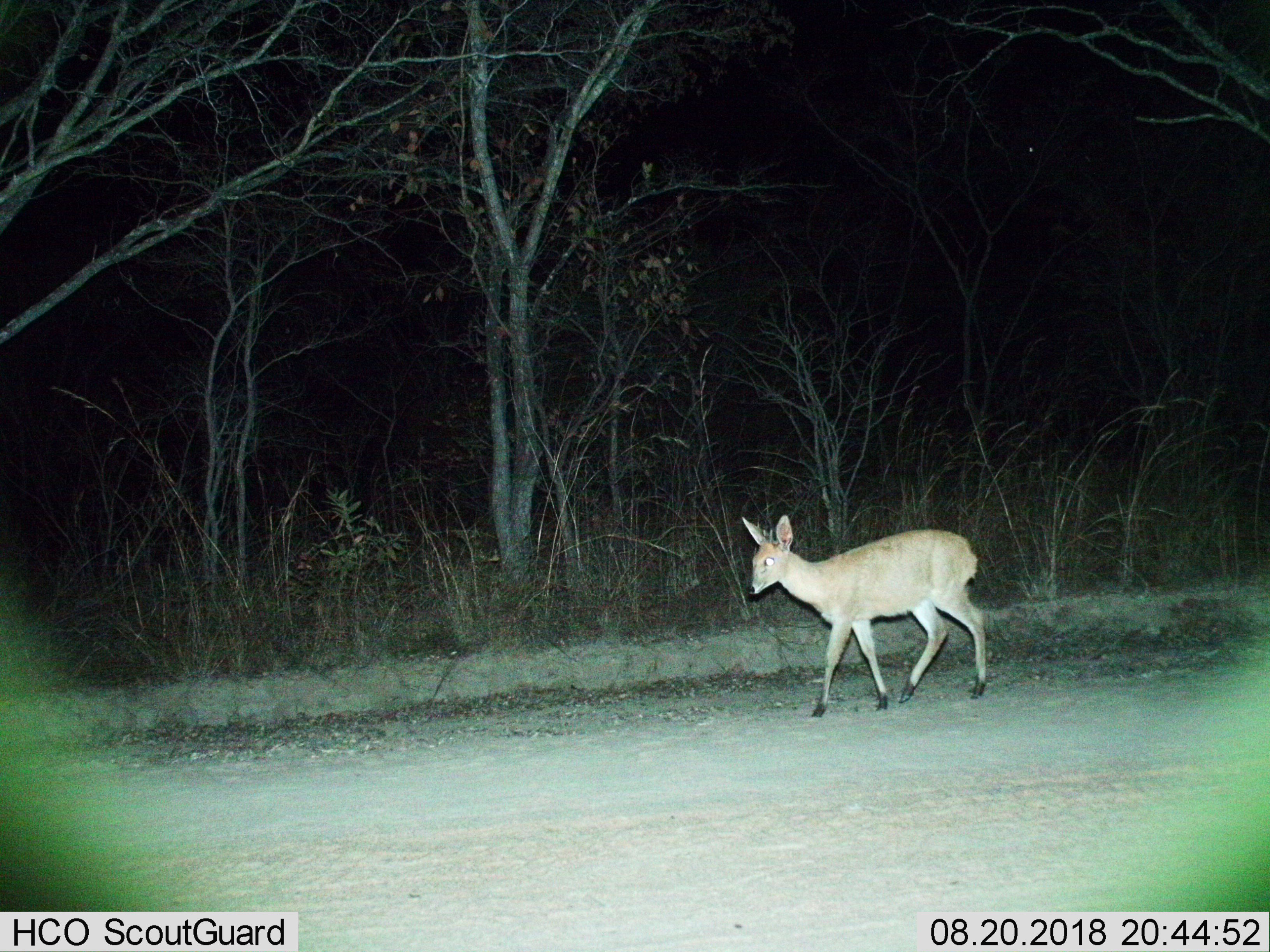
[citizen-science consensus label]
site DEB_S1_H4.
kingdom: Animalia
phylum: Chordata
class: Mammalia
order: Artiodactyla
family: Bovidae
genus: Sylvicapra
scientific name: Sylvicapra grimmia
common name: common duiker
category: duikercommongrey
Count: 1.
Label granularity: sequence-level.